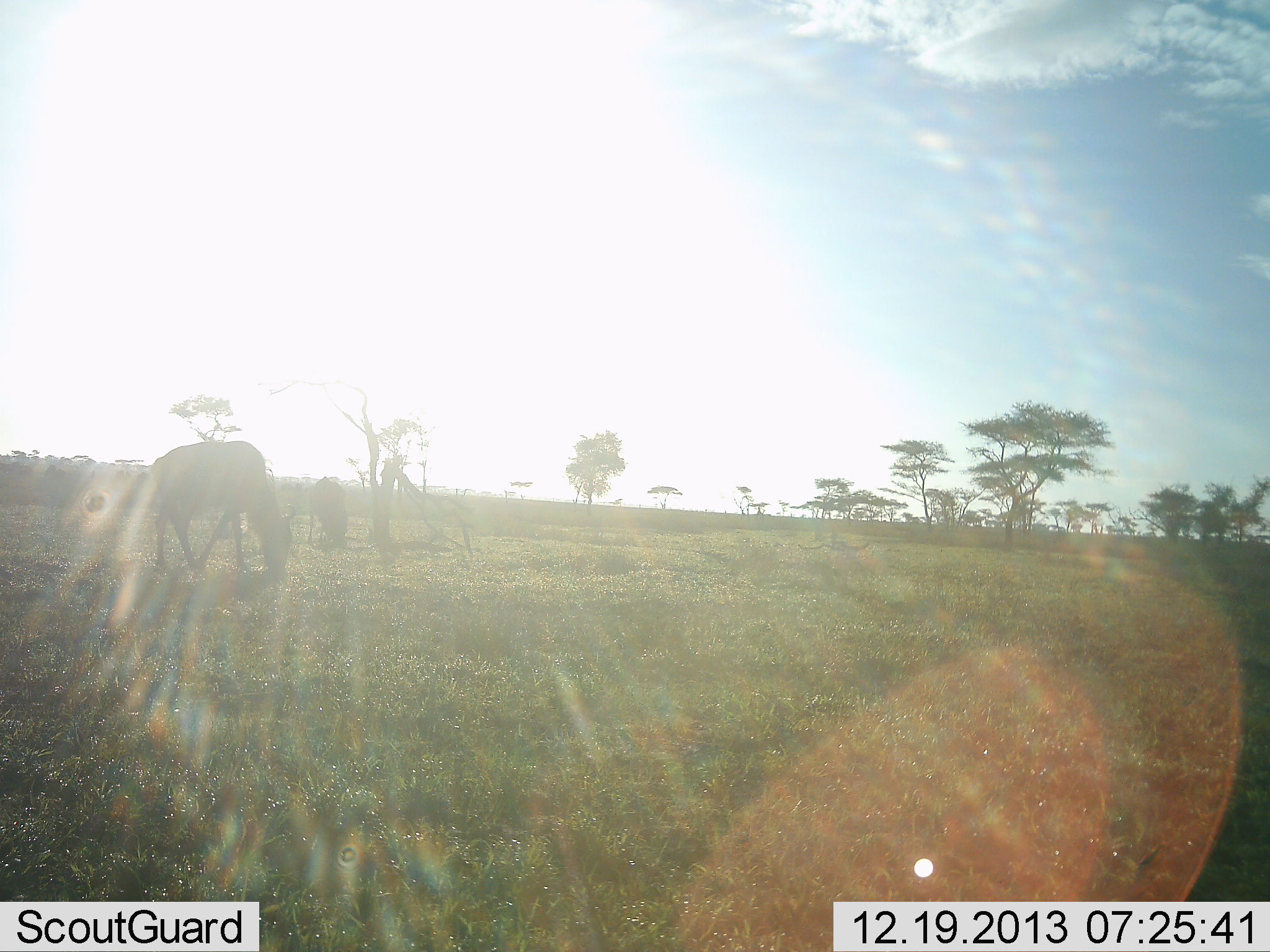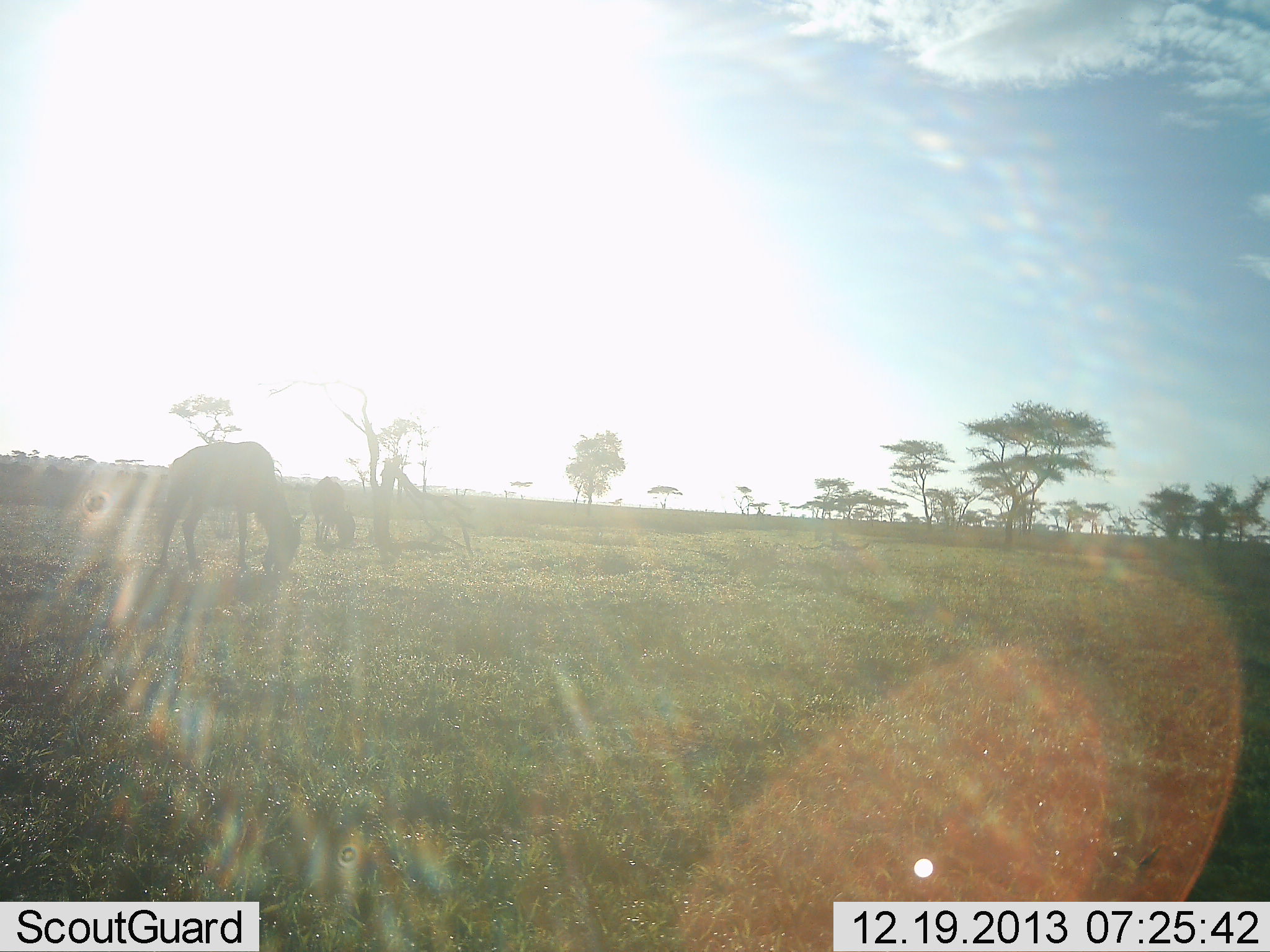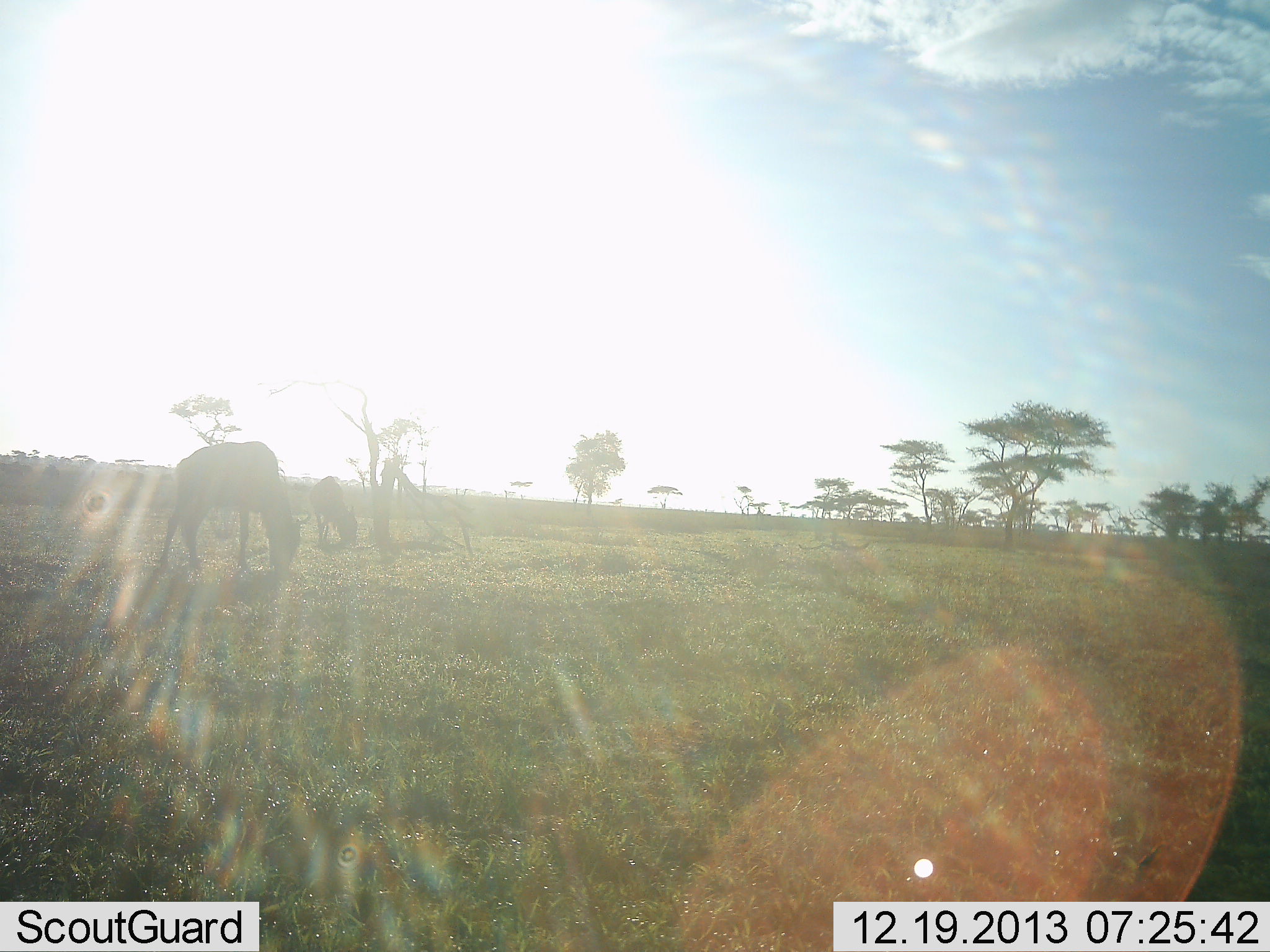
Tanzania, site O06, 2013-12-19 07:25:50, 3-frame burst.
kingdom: Animalia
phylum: Chordata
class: Mammalia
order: Artiodactyla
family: Bovidae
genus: Connochaetes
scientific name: Connochaetes taurinus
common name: blue wildebeest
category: wildebeest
Wildebeest (blue wildebeest) (Connochaetes taurinus), count 2. Behavior (volunteer vote fractions): standing 10%, resting 0%, moving 0%, interacting 0%. Young present (vote fraction): 0%. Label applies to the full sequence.